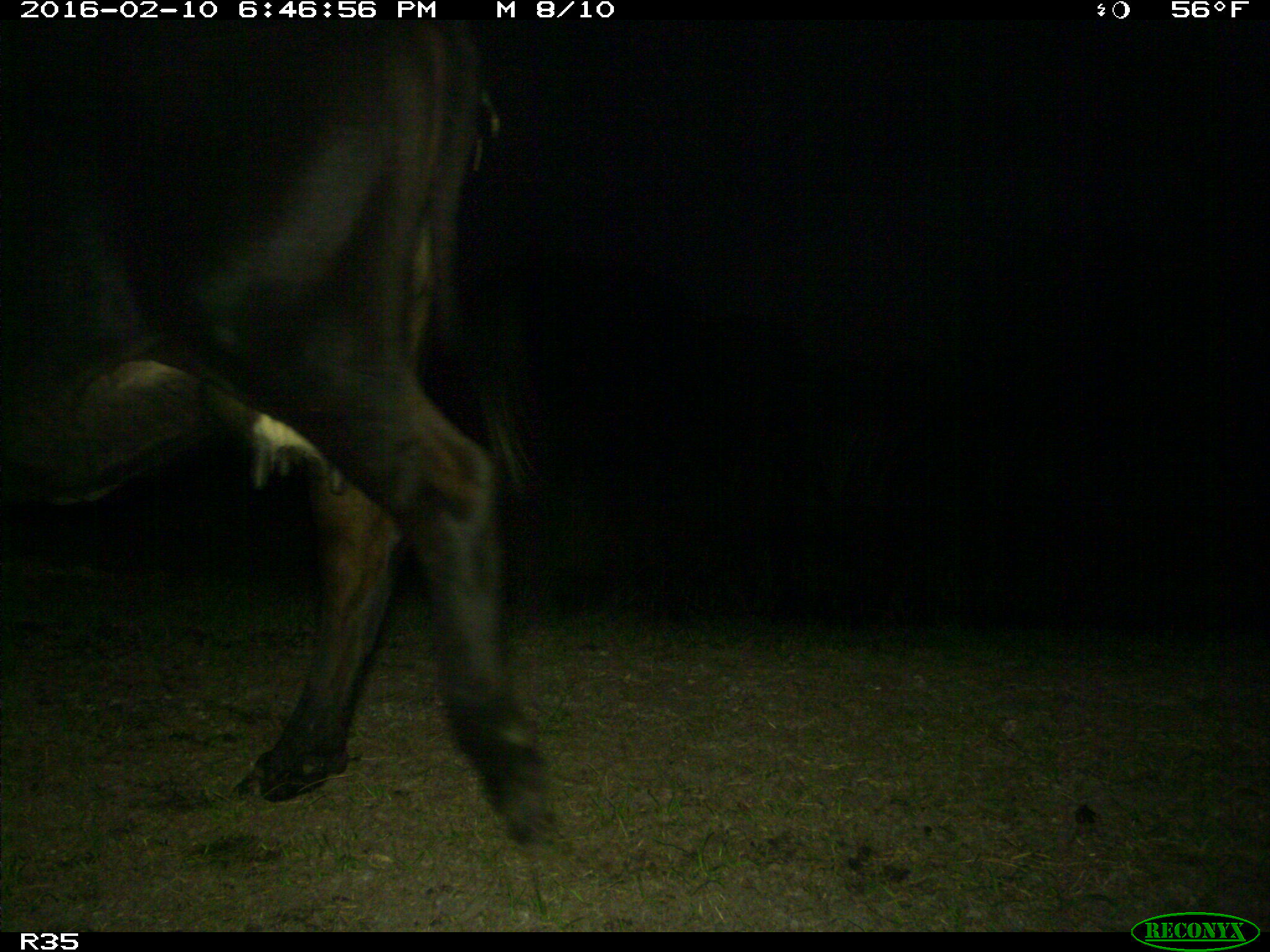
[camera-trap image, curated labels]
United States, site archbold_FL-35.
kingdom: Animalia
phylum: Chordata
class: Mammalia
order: Artiodactyla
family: Bovidae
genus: Bos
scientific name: Bos taurus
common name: domestic cow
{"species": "Bos taurus (domestic cow)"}